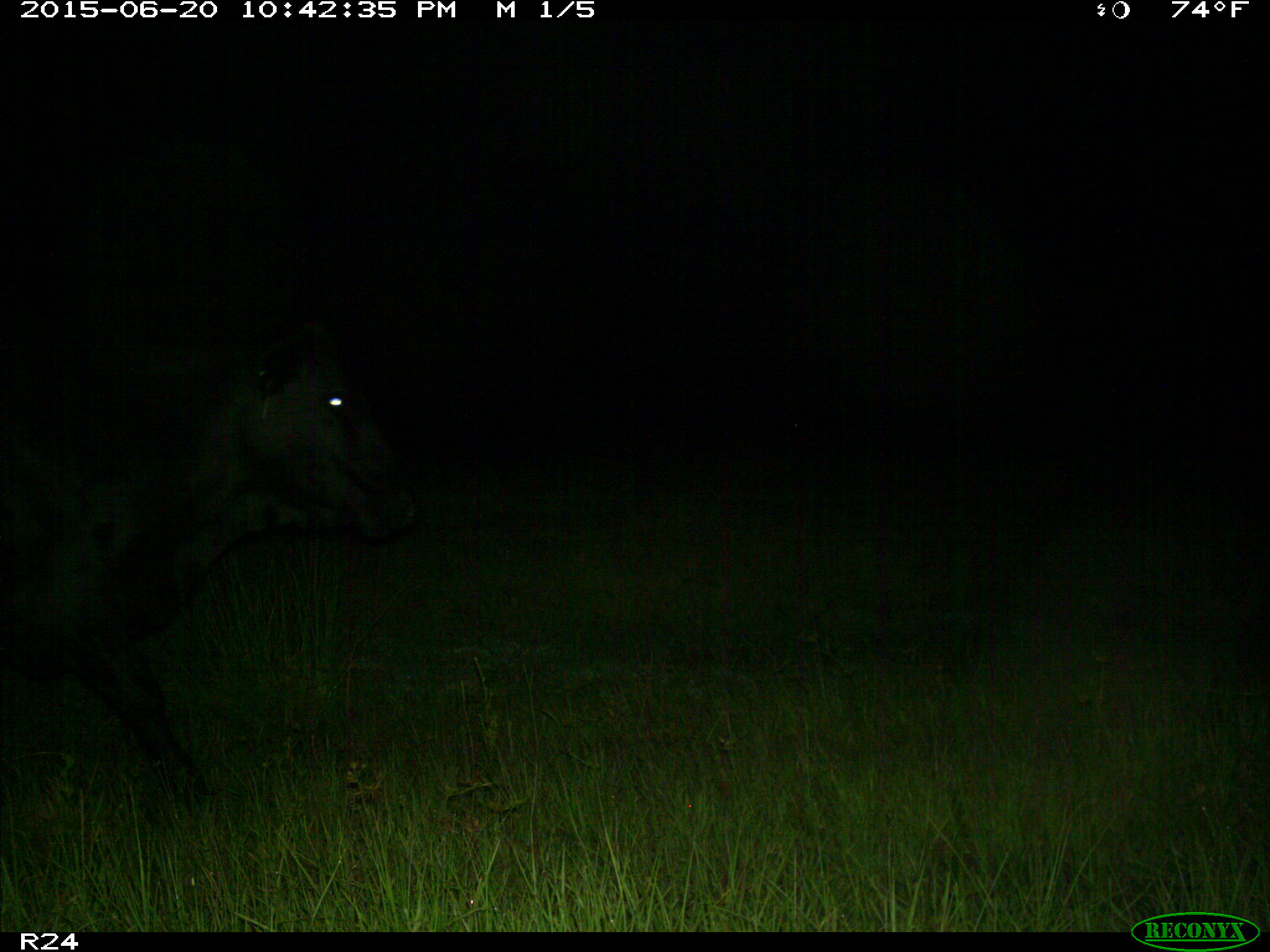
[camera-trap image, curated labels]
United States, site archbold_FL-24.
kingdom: Animalia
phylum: Chordata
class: Mammalia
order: Artiodactyla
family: Bovidae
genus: Bos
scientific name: Bos taurus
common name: domestic cow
Bos taurus (domestic cow).